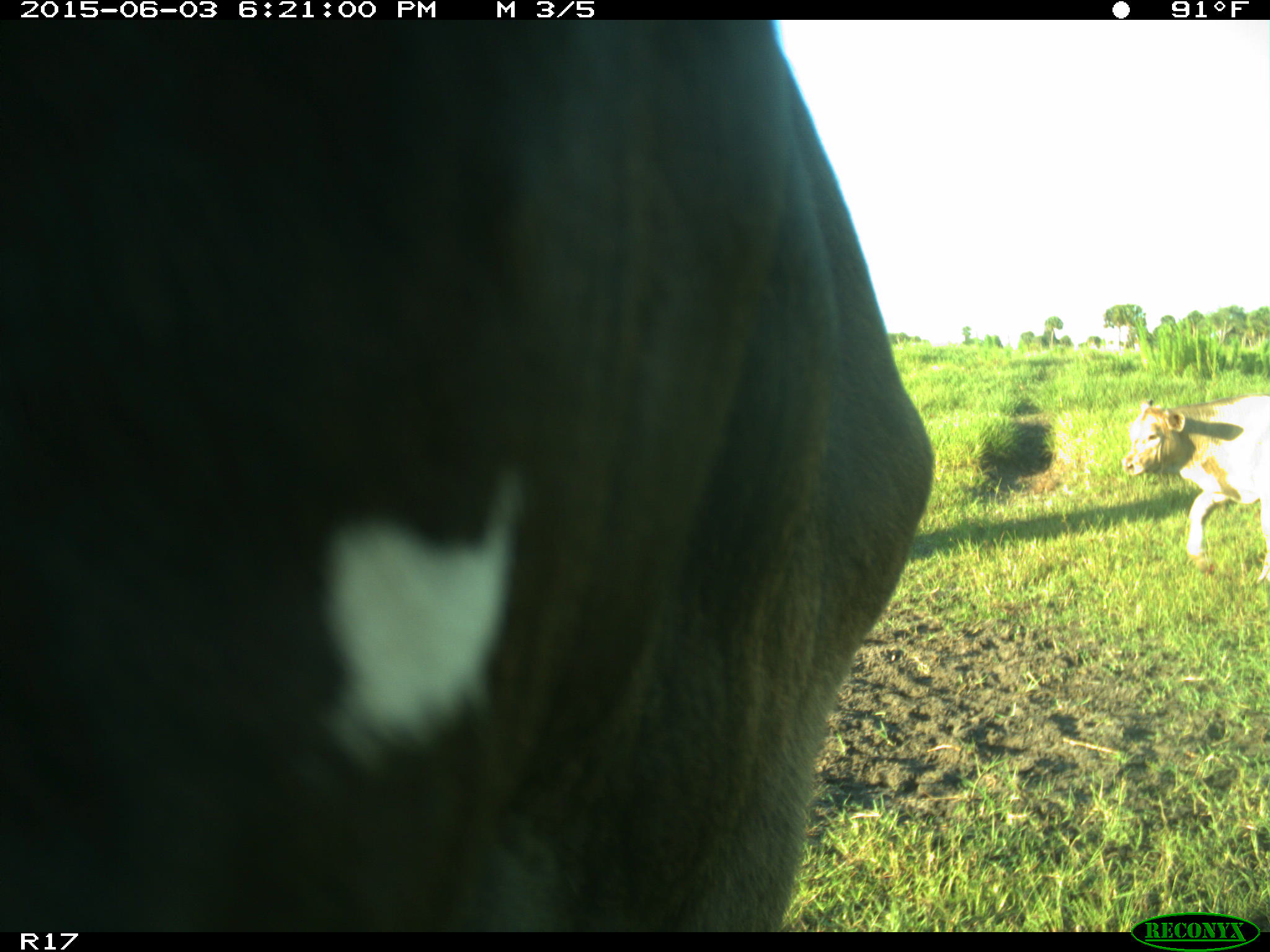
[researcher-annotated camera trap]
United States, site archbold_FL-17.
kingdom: Animalia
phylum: Chordata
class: Mammalia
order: Artiodactyla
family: Bovidae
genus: Bos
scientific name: Bos taurus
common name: domestic cow